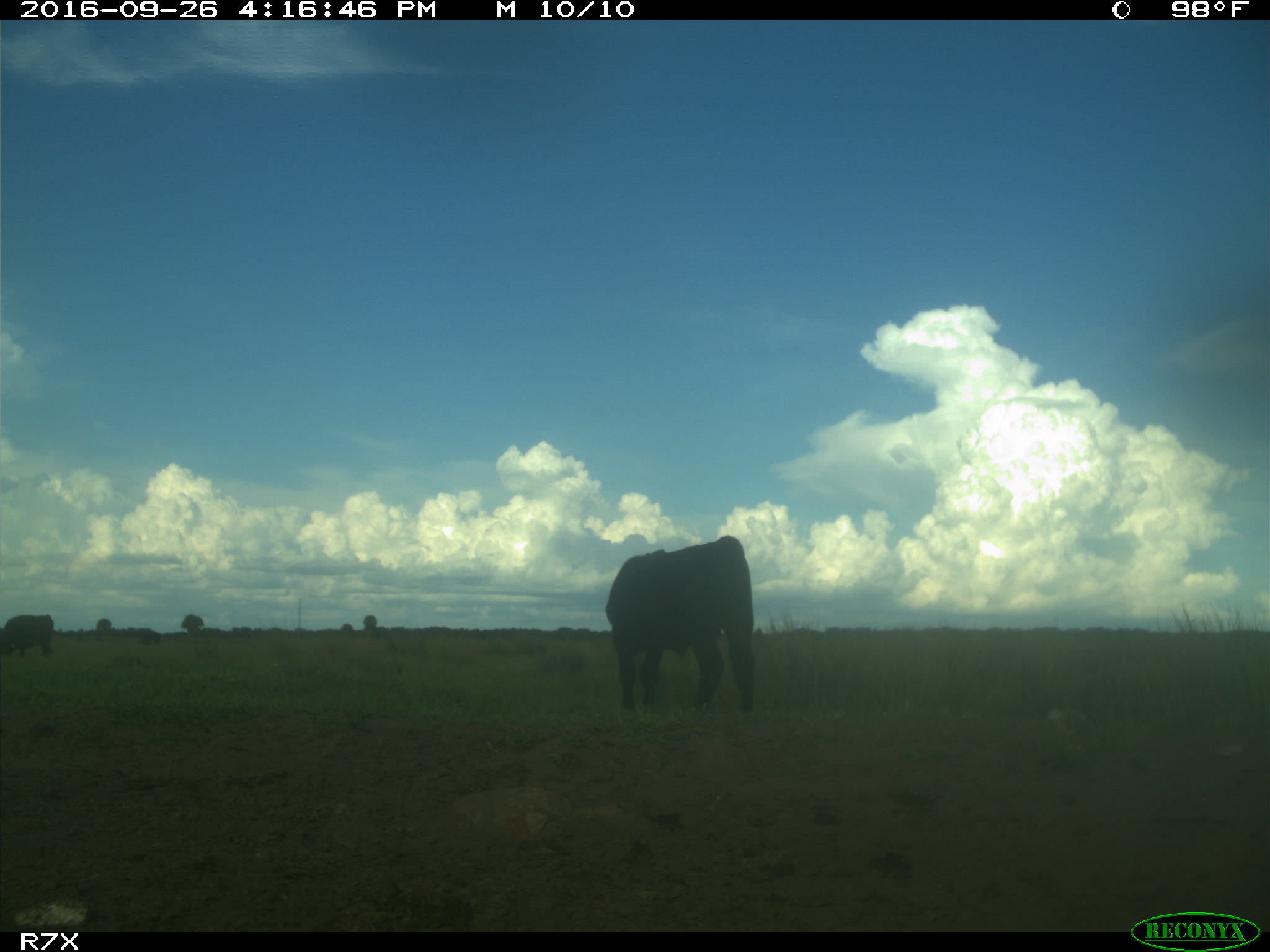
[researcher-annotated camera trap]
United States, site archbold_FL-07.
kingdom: Animalia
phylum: Chordata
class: Mammalia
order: Artiodactyla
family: Bovidae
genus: Bos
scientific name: Bos taurus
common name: domestic cow